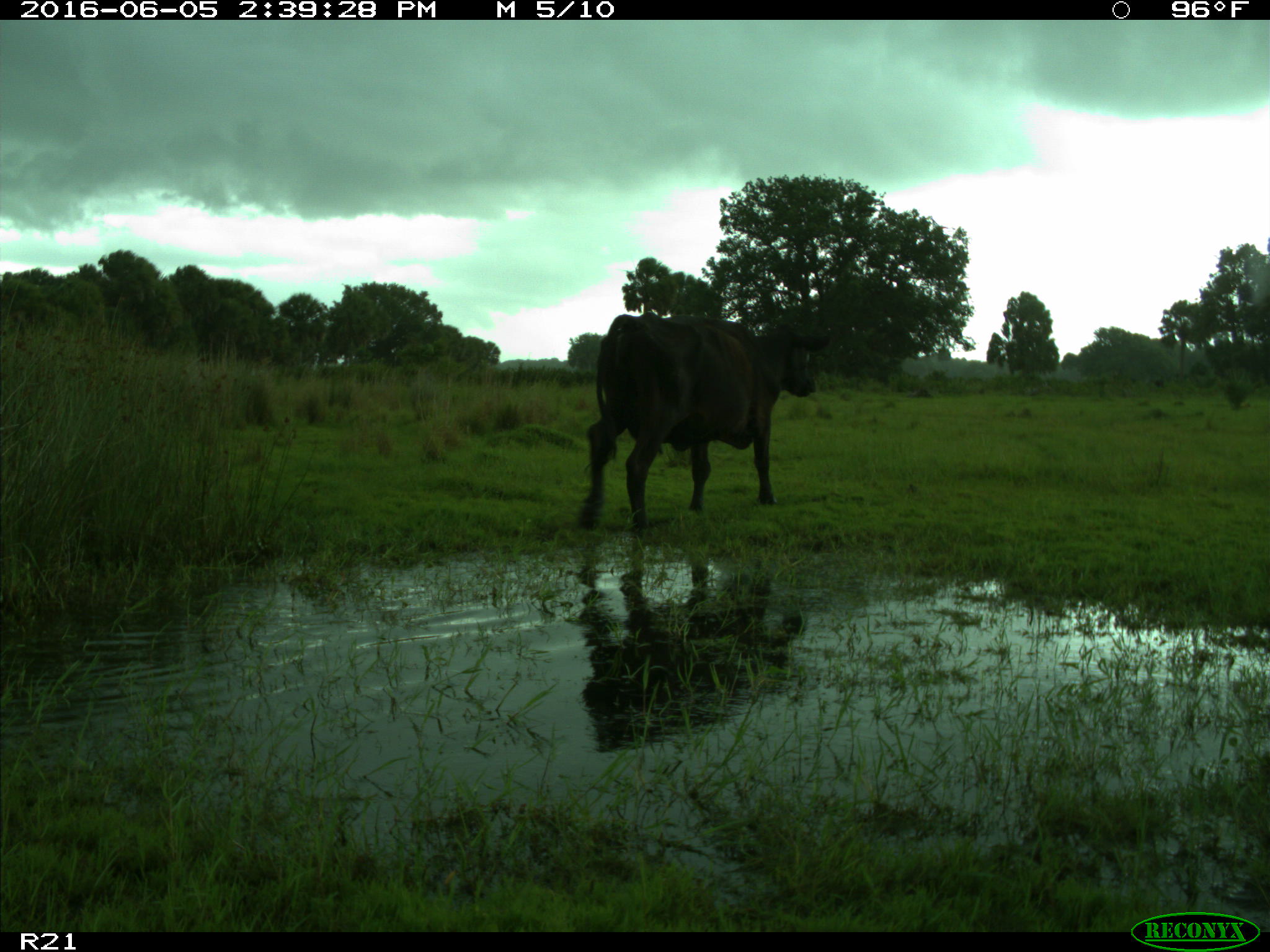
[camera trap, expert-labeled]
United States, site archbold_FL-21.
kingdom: Animalia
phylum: Chordata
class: Mammalia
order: Artiodactyla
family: Bovidae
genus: Bos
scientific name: Bos taurus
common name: domestic cow